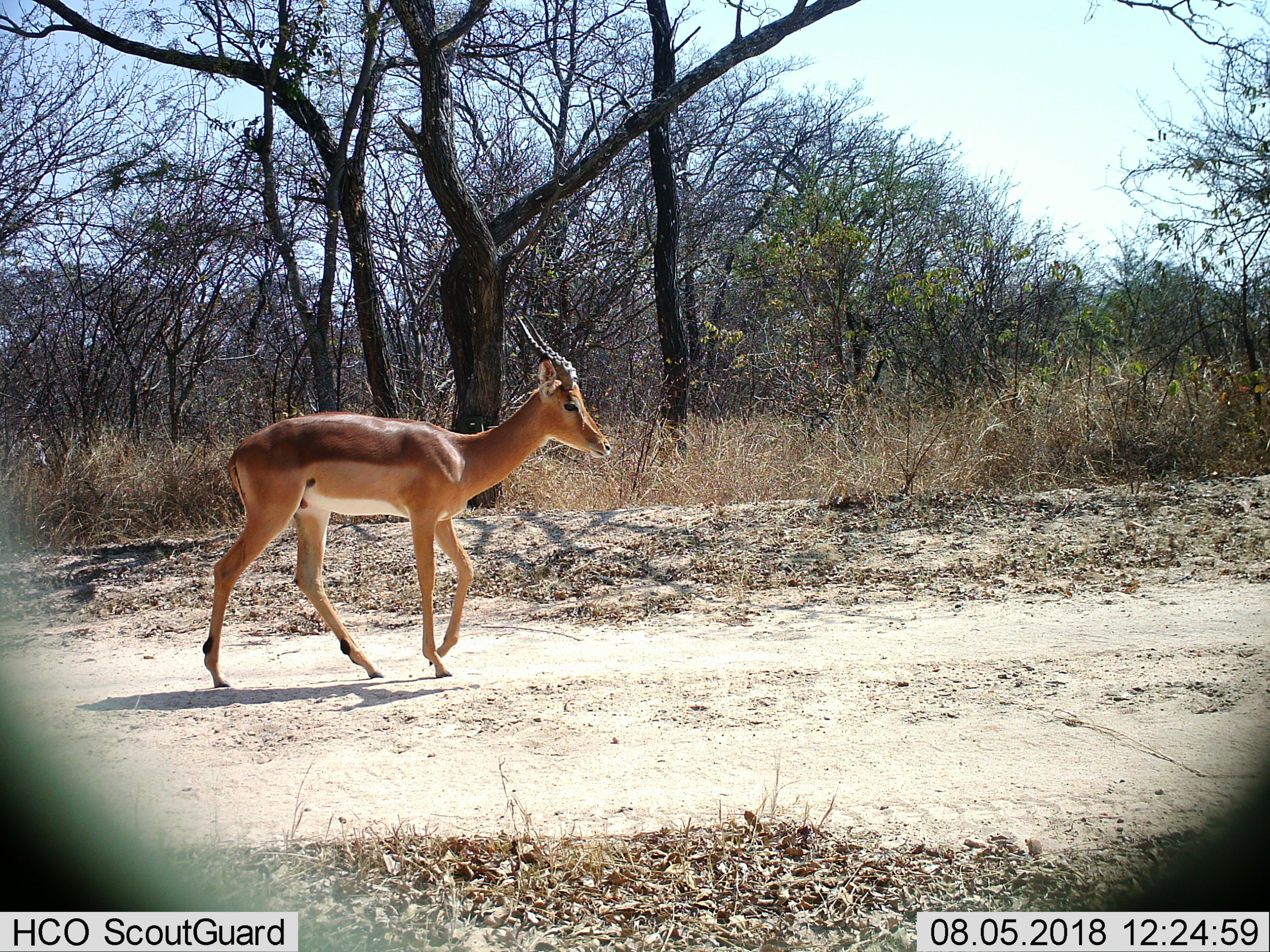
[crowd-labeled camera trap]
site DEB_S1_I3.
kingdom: Animalia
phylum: Chordata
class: Mammalia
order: Artiodactyla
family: Bovidae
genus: Aepyceros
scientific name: Aepyceros melampus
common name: impala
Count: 1.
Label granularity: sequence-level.